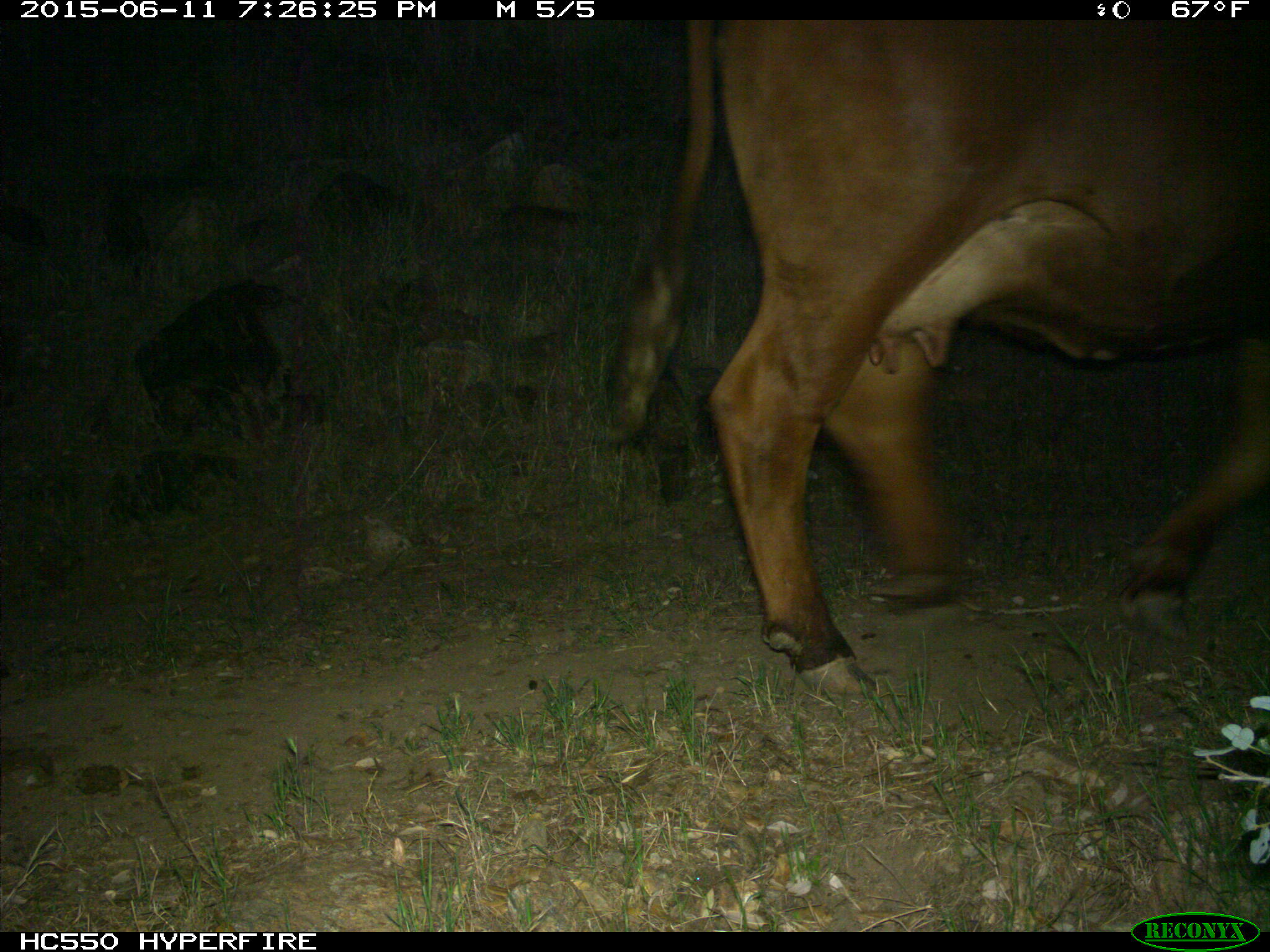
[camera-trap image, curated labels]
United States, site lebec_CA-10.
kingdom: Animalia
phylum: Chordata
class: Mammalia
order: Artiodactyla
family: Bovidae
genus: Bos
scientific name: Bos taurus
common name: domestic cow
Bos taurus (domestic cow).